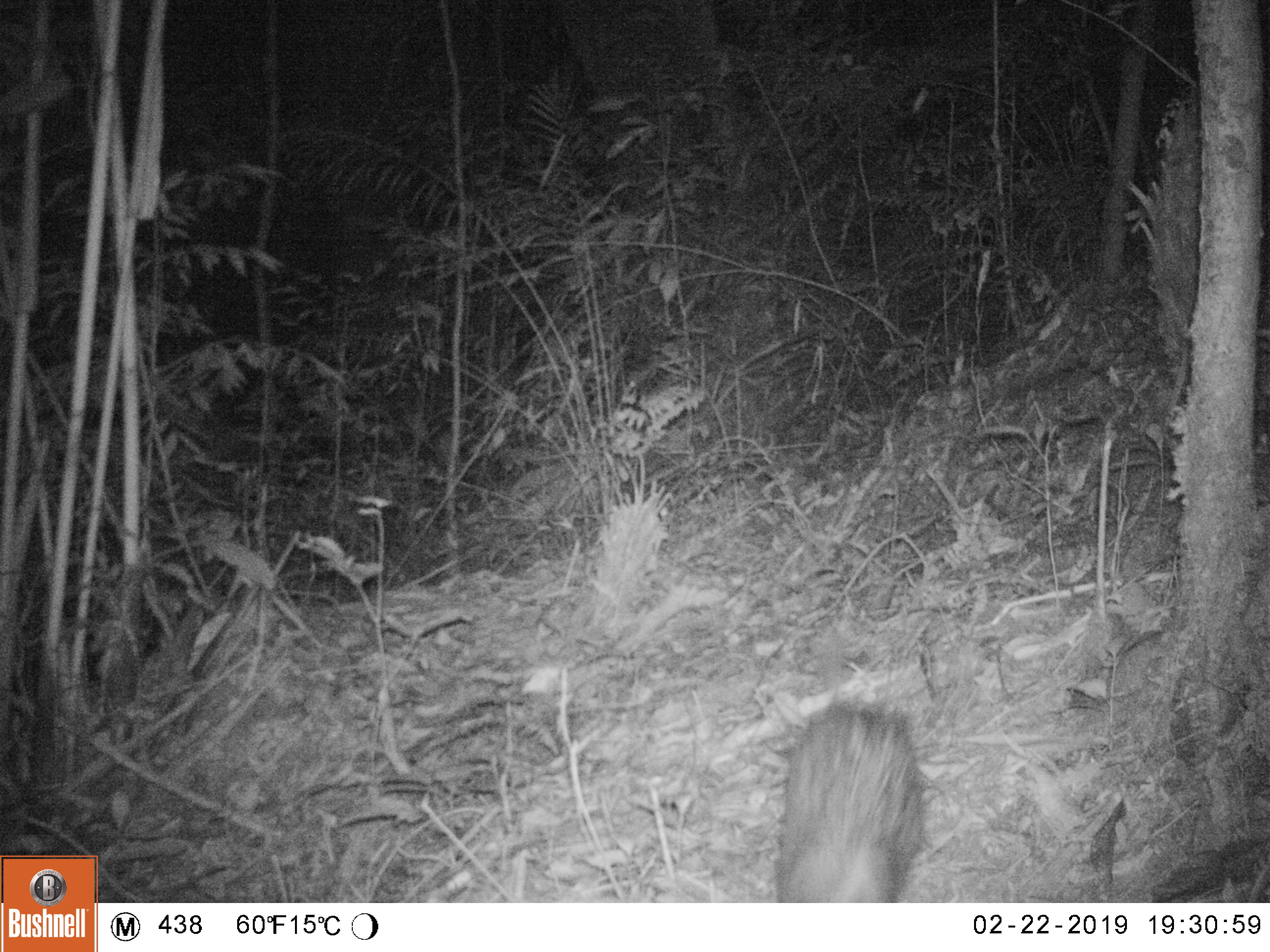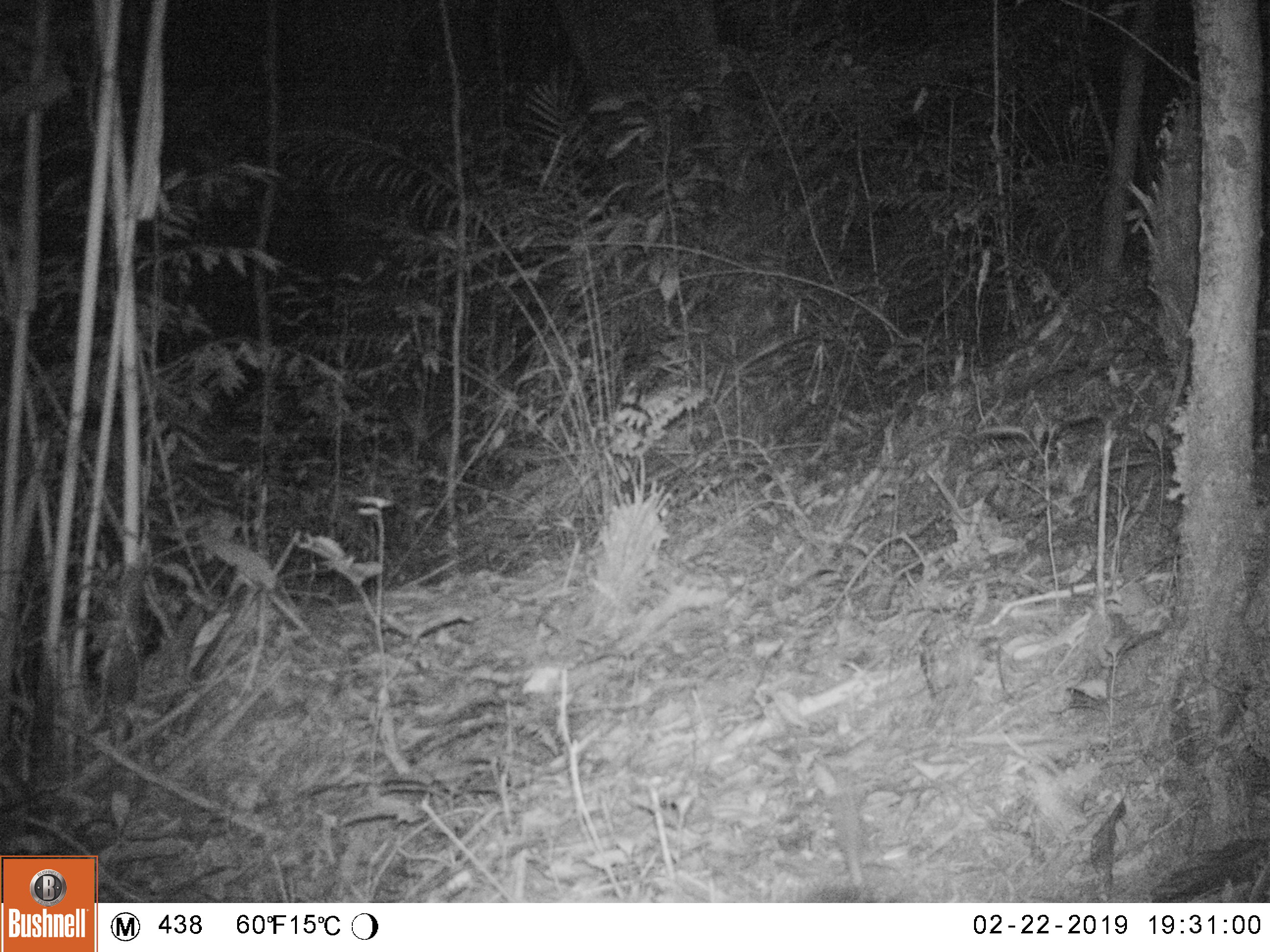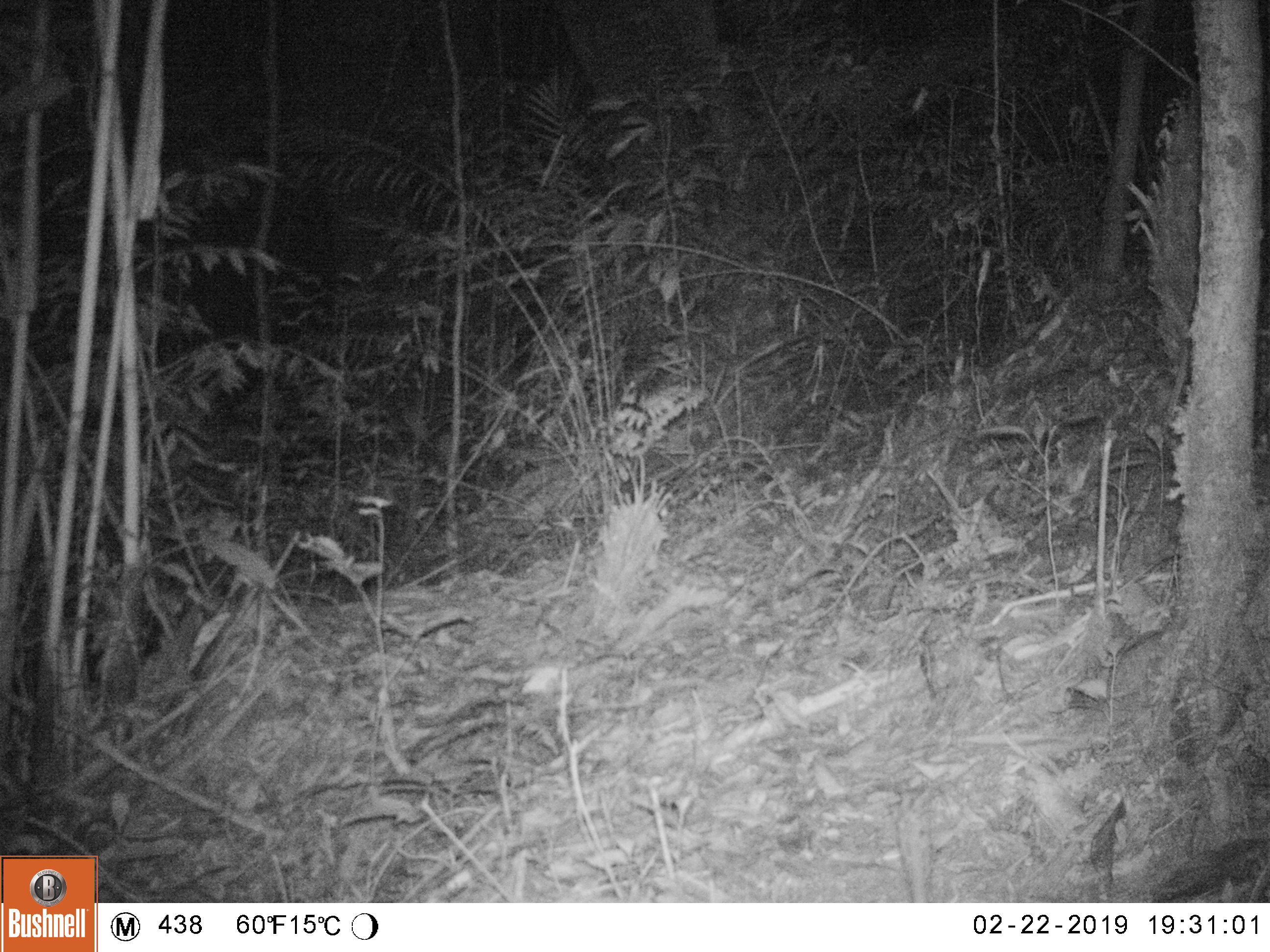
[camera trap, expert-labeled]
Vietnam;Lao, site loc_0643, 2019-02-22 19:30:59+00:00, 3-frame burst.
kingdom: Animalia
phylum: Chordata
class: Mammalia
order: Rodentia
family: Hystricidae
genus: Atherurus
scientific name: Atherurus macrourus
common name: asiatic brush-tailed porcupine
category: asiatic brush tailed porcupine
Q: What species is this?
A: Asiatic brush tailed porcupine (asiatic brush-tailed porcupine) (Atherurus macrourus).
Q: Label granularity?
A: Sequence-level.